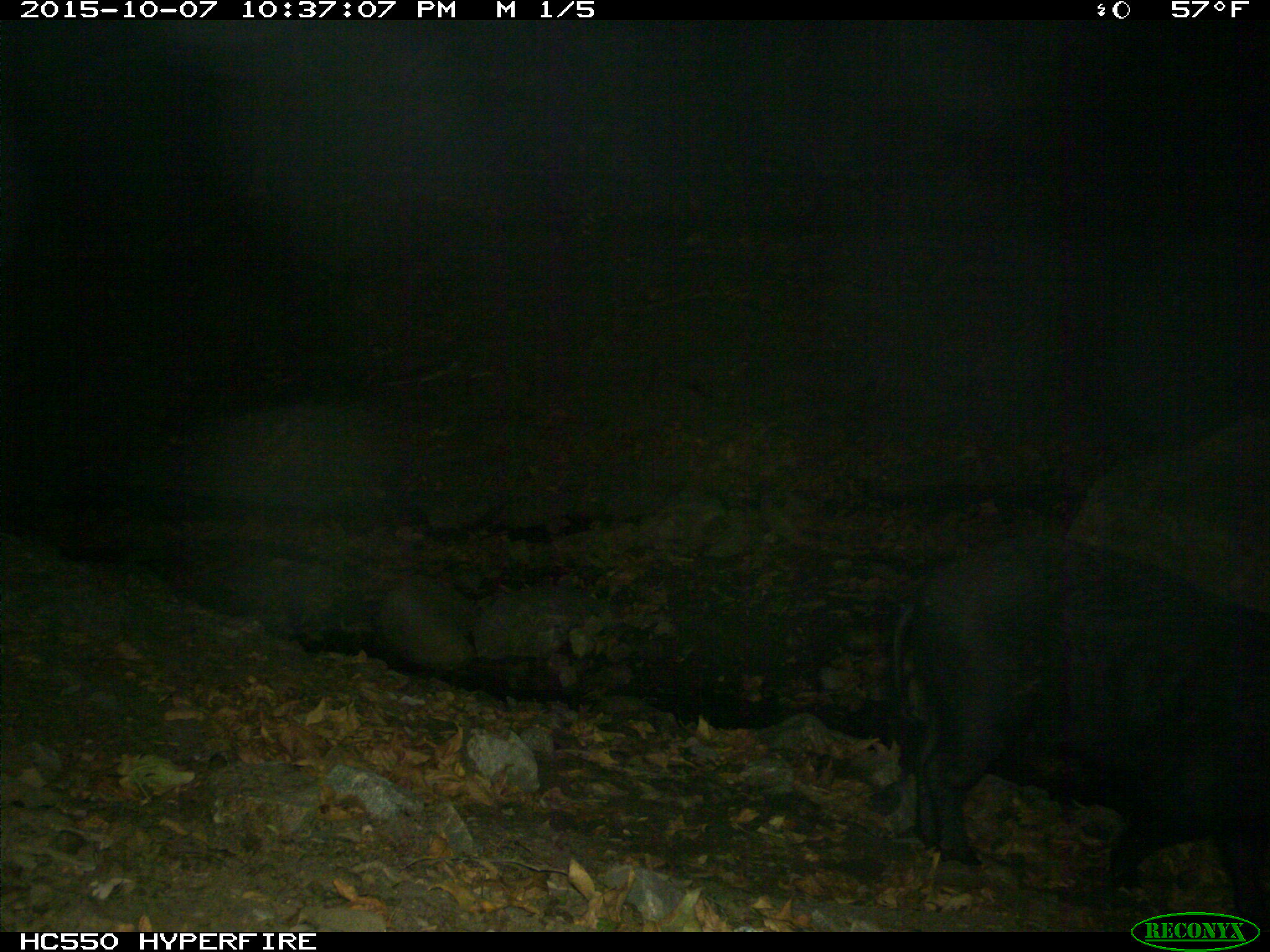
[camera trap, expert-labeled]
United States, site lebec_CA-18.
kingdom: Animalia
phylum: Chordata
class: Mammalia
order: Artiodactyla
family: Suidae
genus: Sus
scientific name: Sus scrofa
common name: wild boar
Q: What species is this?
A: Sus scrofa (wild boar).